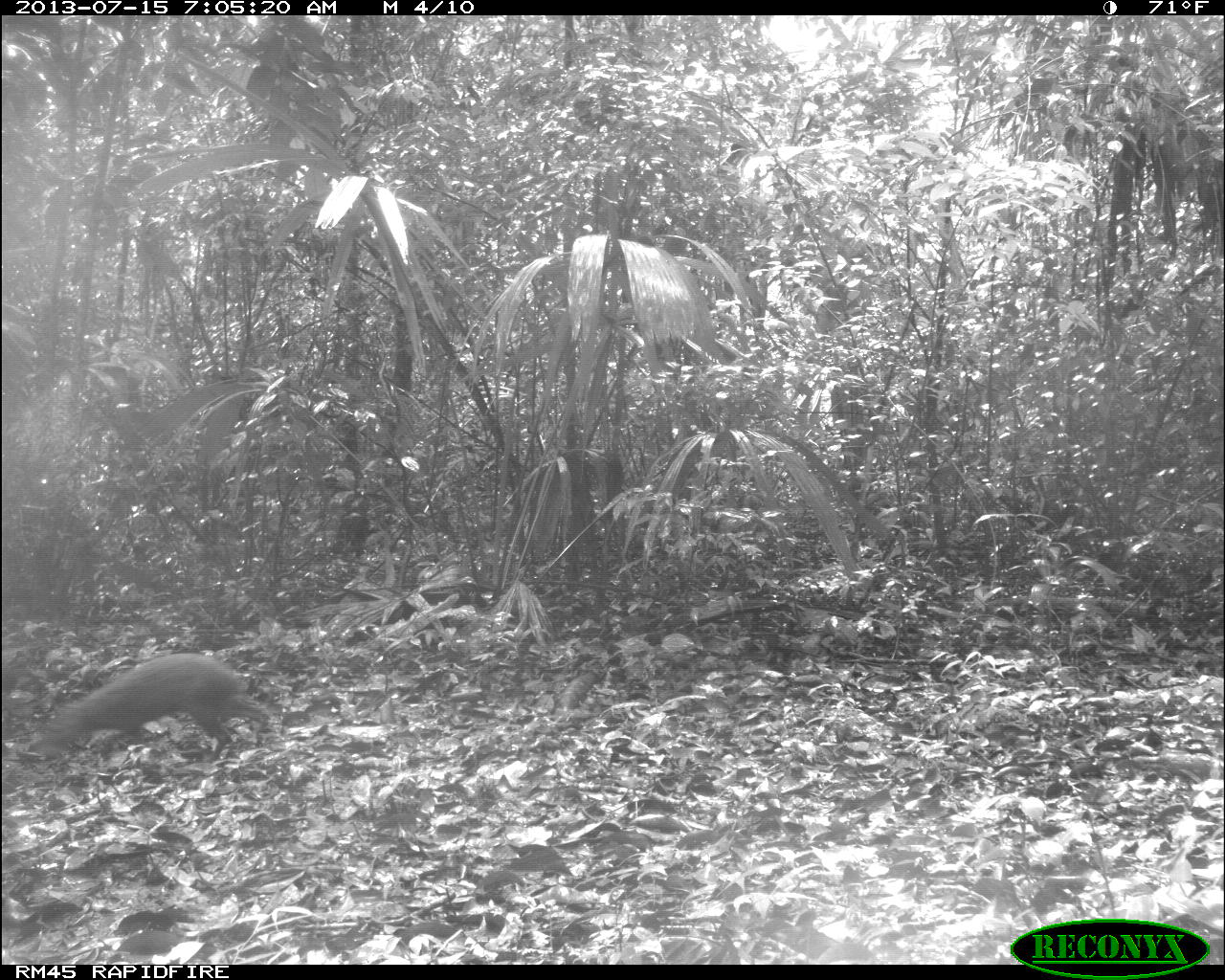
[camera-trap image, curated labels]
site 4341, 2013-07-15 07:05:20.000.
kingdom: Animalia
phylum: Chordata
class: Mammalia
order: Rodentia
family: Dasyproctidae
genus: Dasyprocta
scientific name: Dasyprocta punctata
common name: central american agouti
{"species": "Dasyprocta punctata (central american agouti)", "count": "1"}